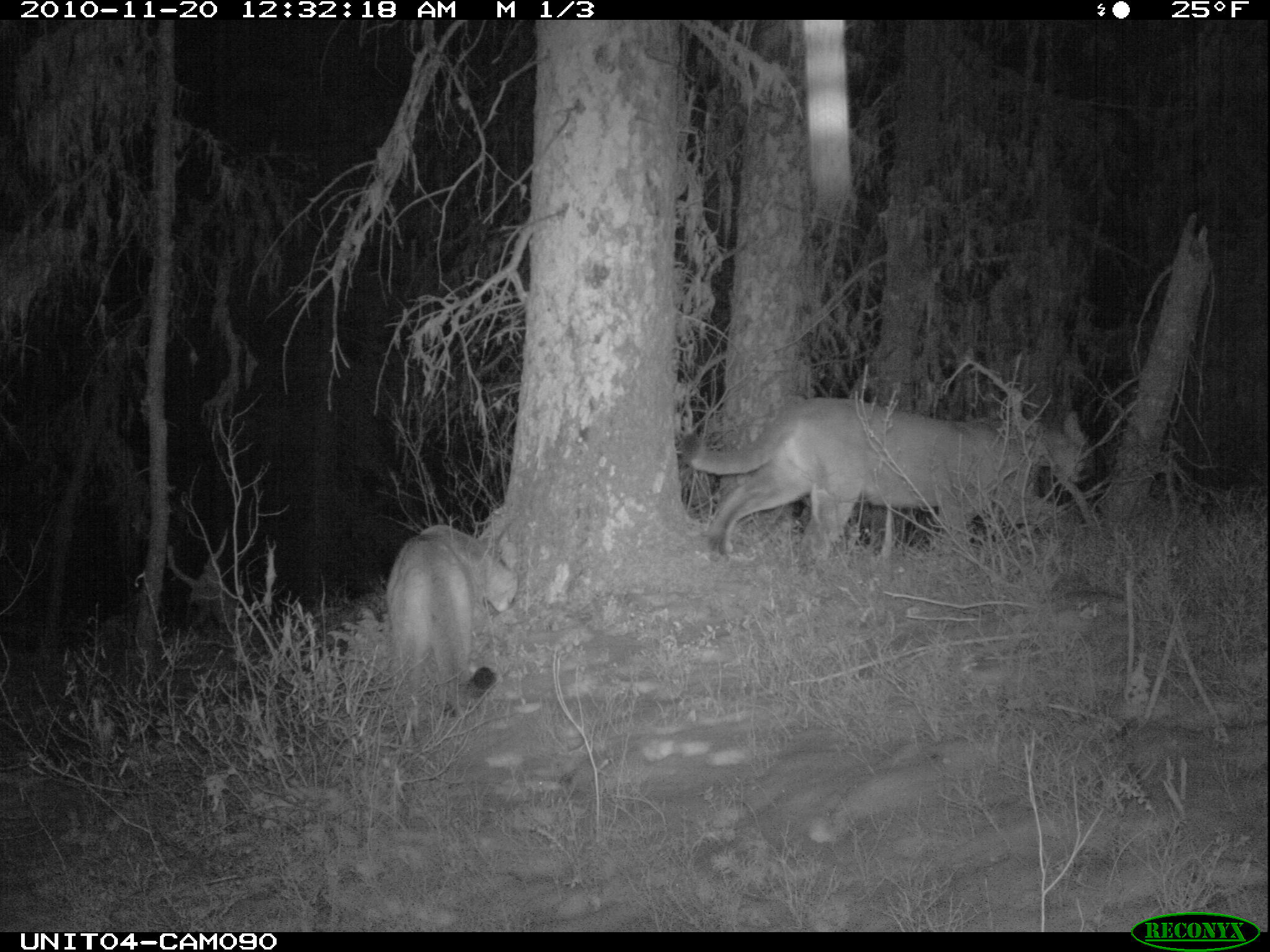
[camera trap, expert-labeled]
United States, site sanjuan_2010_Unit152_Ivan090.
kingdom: Animalia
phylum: Chordata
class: Mammalia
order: Carnivora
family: Felidae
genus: Puma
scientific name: Puma concolor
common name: mountain lion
Puma concolor (mountain lion).